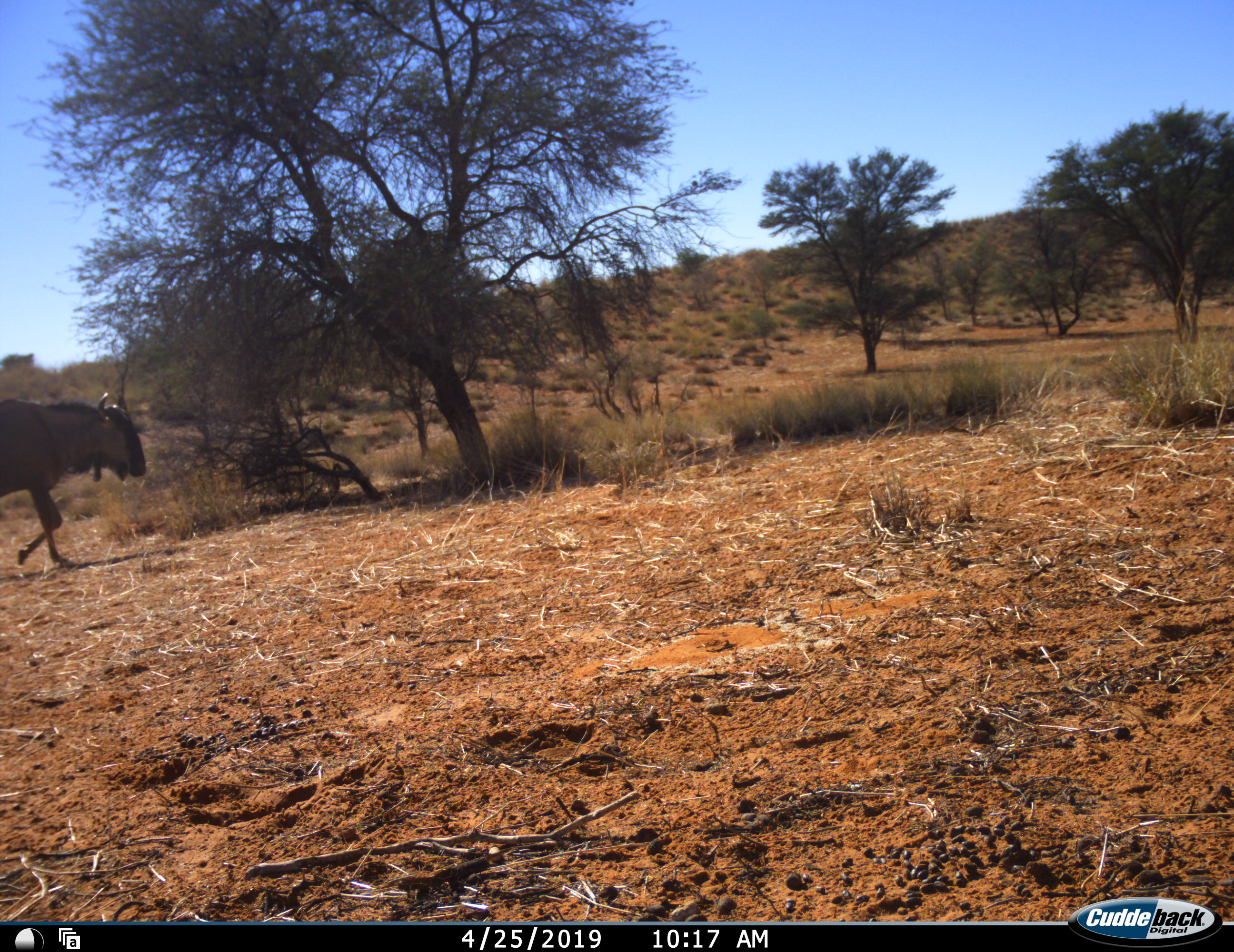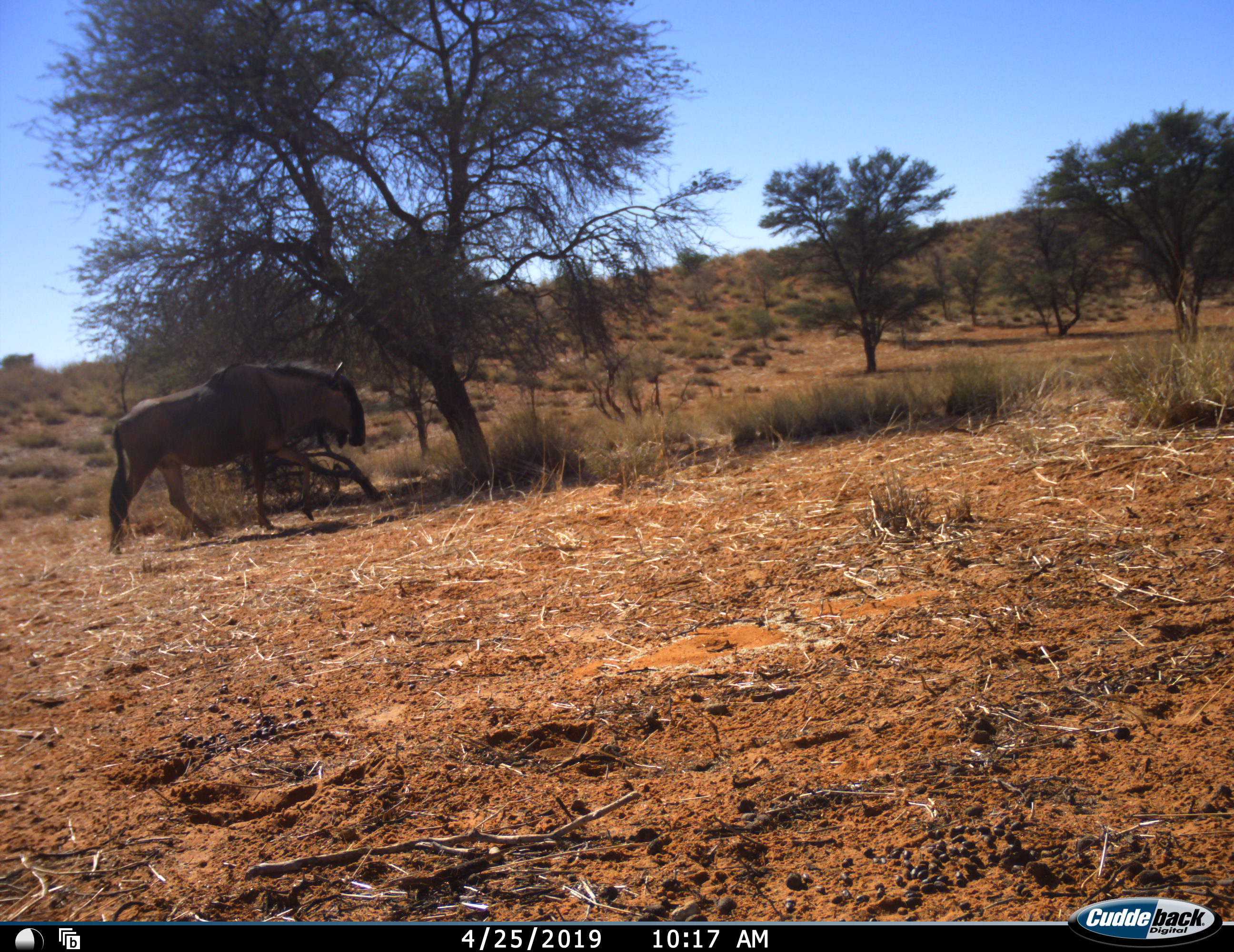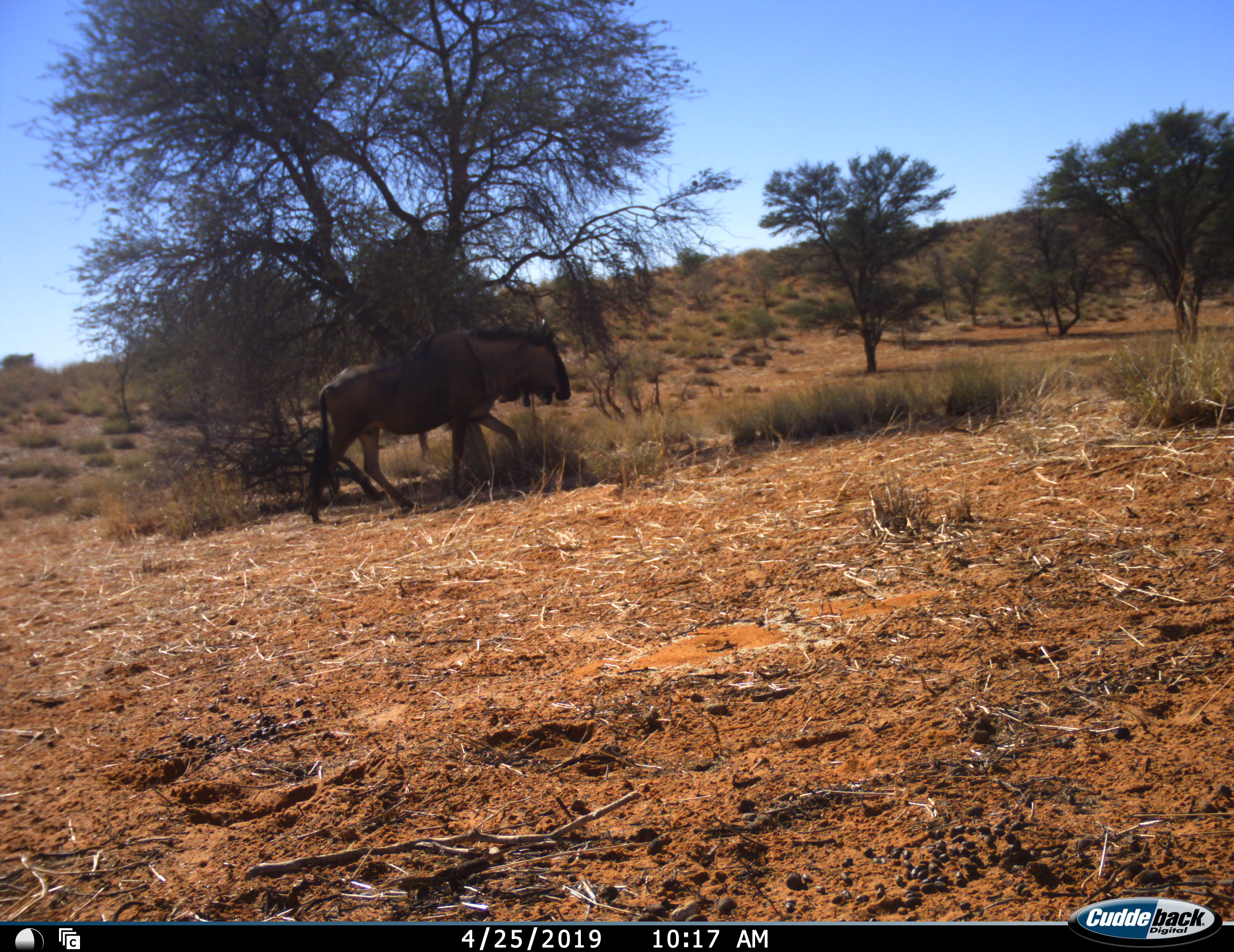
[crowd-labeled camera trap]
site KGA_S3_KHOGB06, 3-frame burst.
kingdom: Animalia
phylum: Chordata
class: Mammalia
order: Artiodactyla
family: Bovidae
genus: Connochaetes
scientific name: Connochaetes taurinus taurinus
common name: blue wildebeest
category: wildebeestblue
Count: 1.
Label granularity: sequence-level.